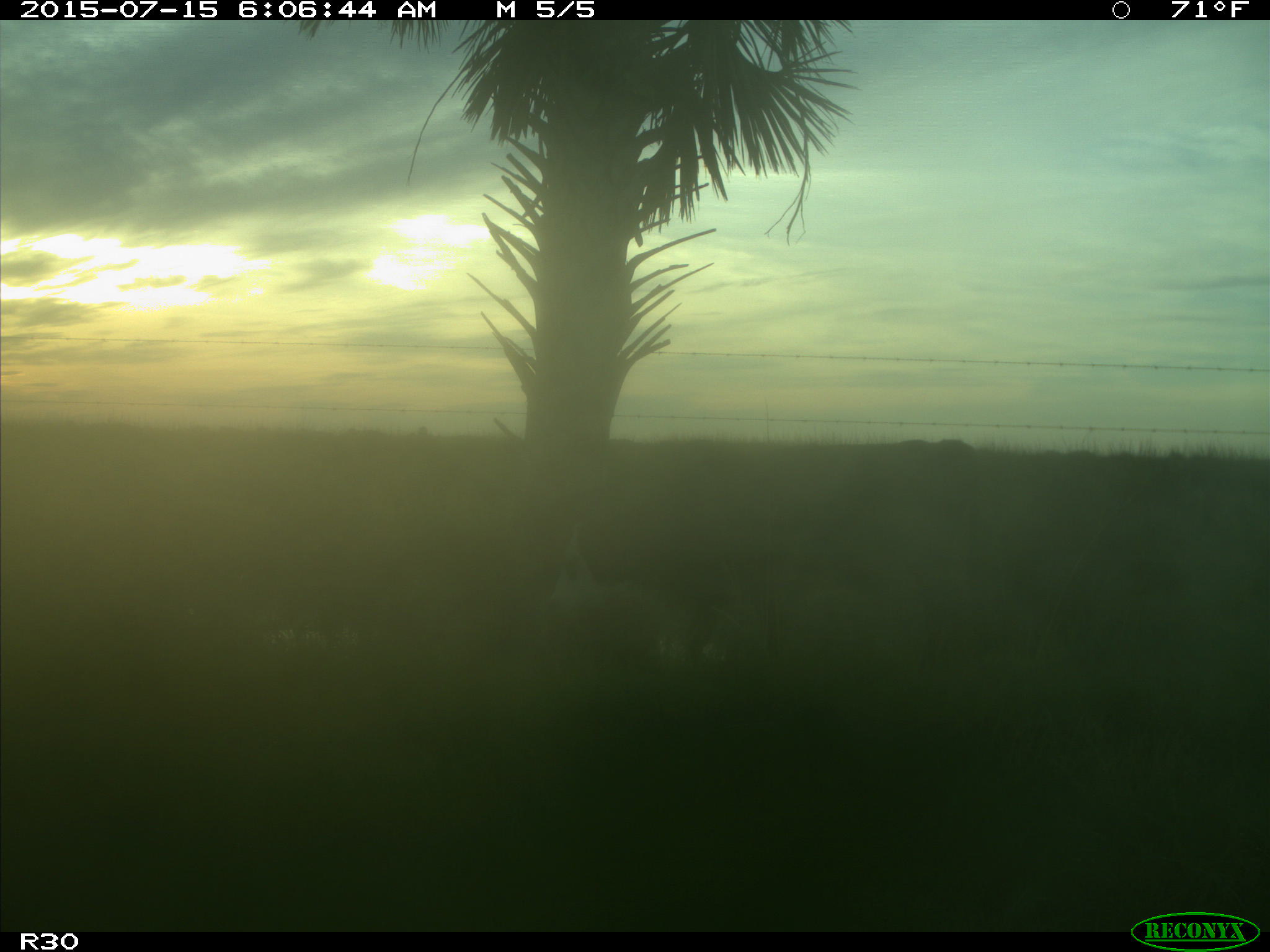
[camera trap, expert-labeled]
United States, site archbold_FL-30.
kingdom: Animalia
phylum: Chordata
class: Mammalia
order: Artiodactyla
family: Bovidae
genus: Bos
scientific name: Bos taurus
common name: domestic cow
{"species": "Bos taurus (domestic cow)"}